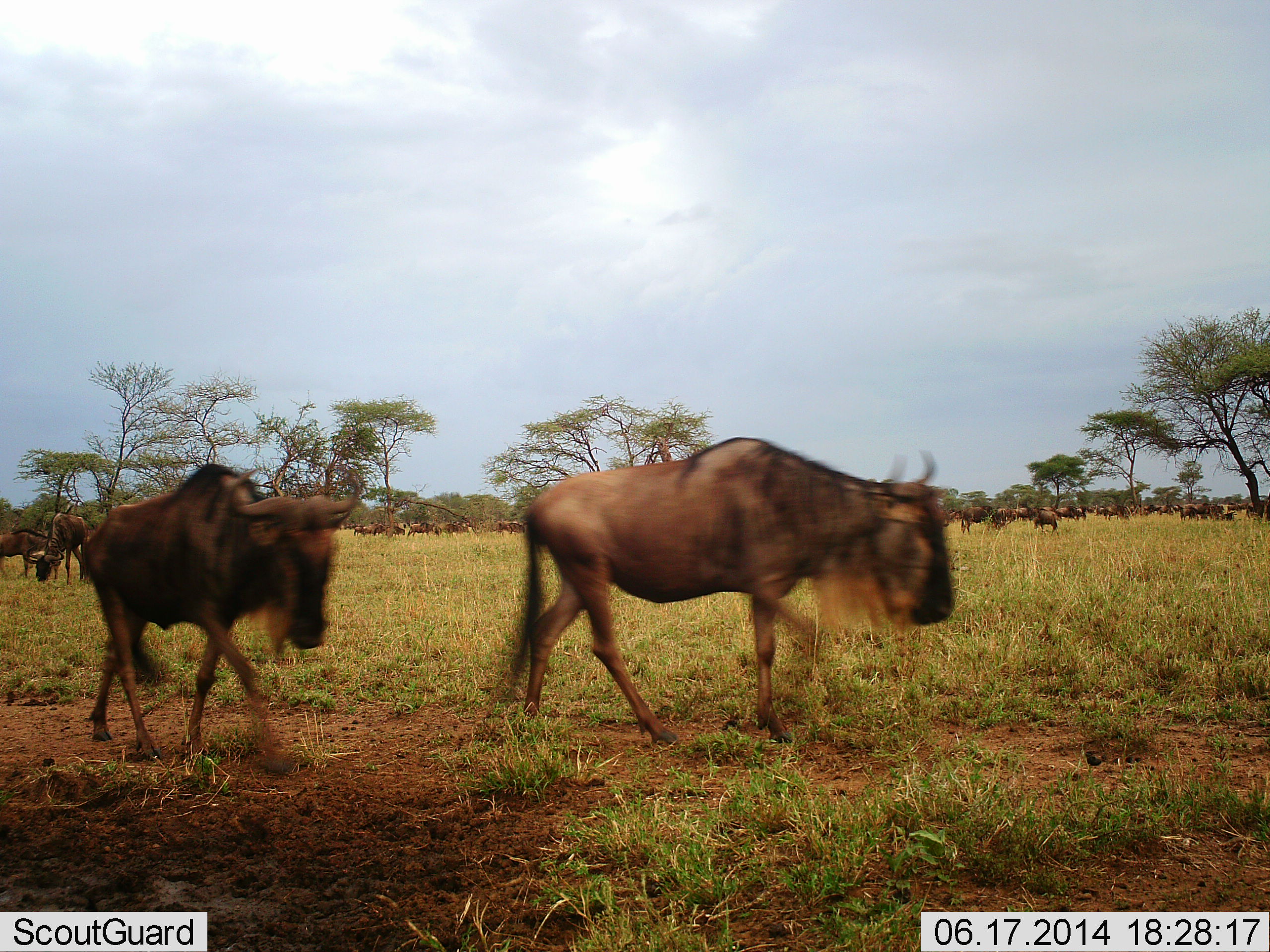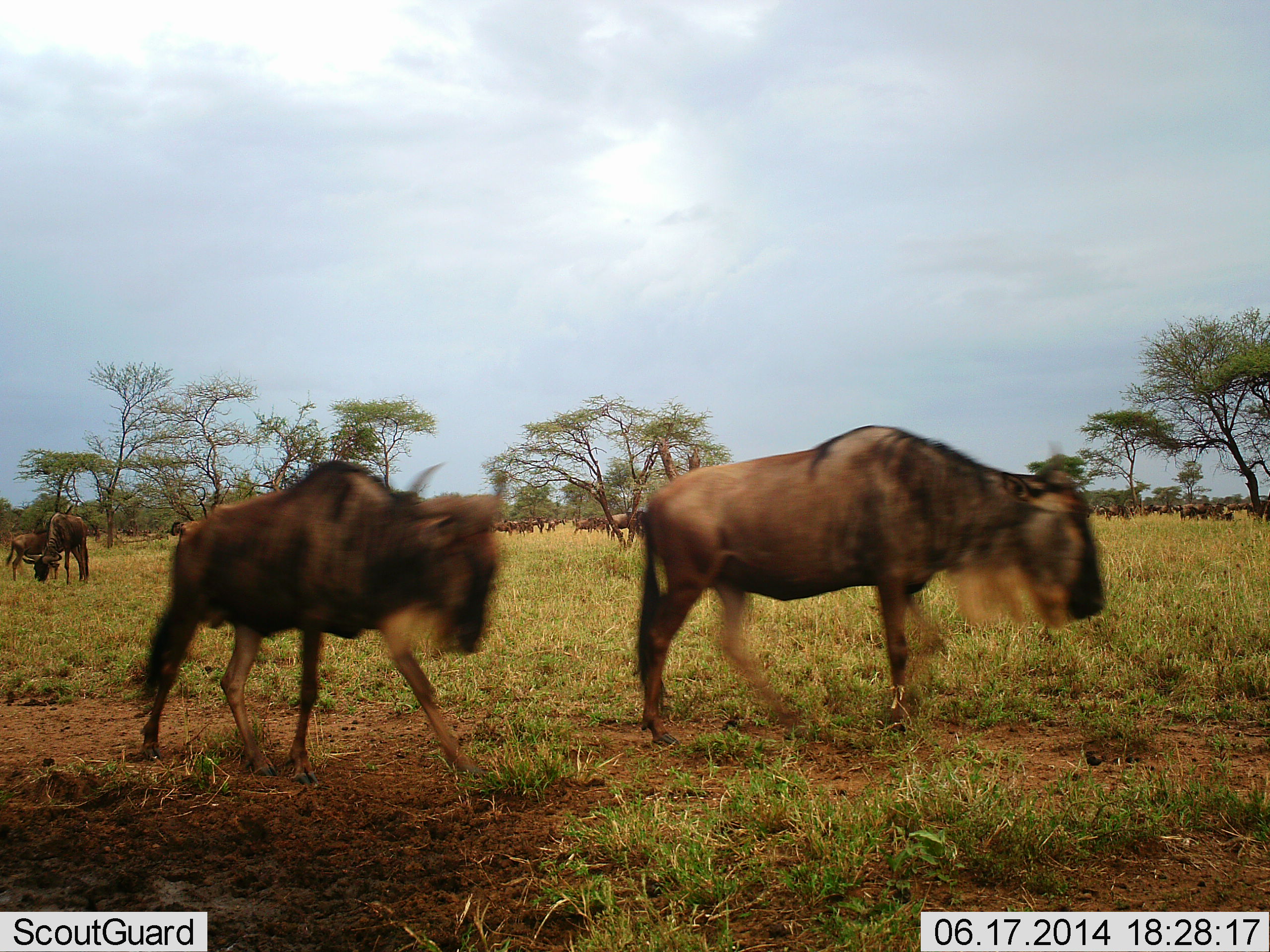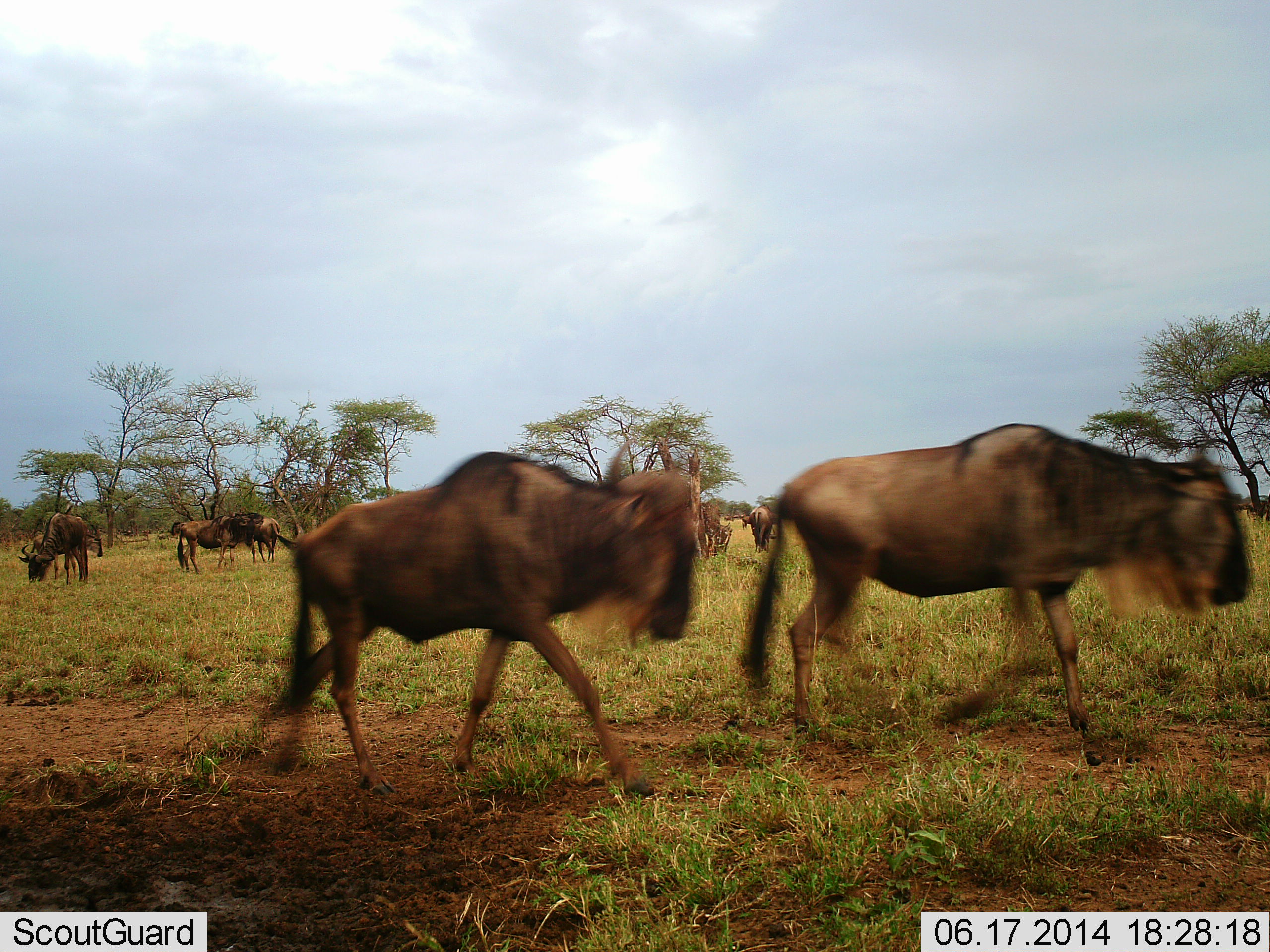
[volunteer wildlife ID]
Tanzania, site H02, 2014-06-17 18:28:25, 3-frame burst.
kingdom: Animalia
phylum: Chordata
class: Mammalia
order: Artiodactyla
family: Bovidae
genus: Connochaetes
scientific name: Connochaetes taurinus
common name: blue wildebeest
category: wildebeest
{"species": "wildebeest (blue wildebeest) (Connochaetes taurinus)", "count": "11-50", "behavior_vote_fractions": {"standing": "70%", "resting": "0%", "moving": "100%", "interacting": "0%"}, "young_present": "0%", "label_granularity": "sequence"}